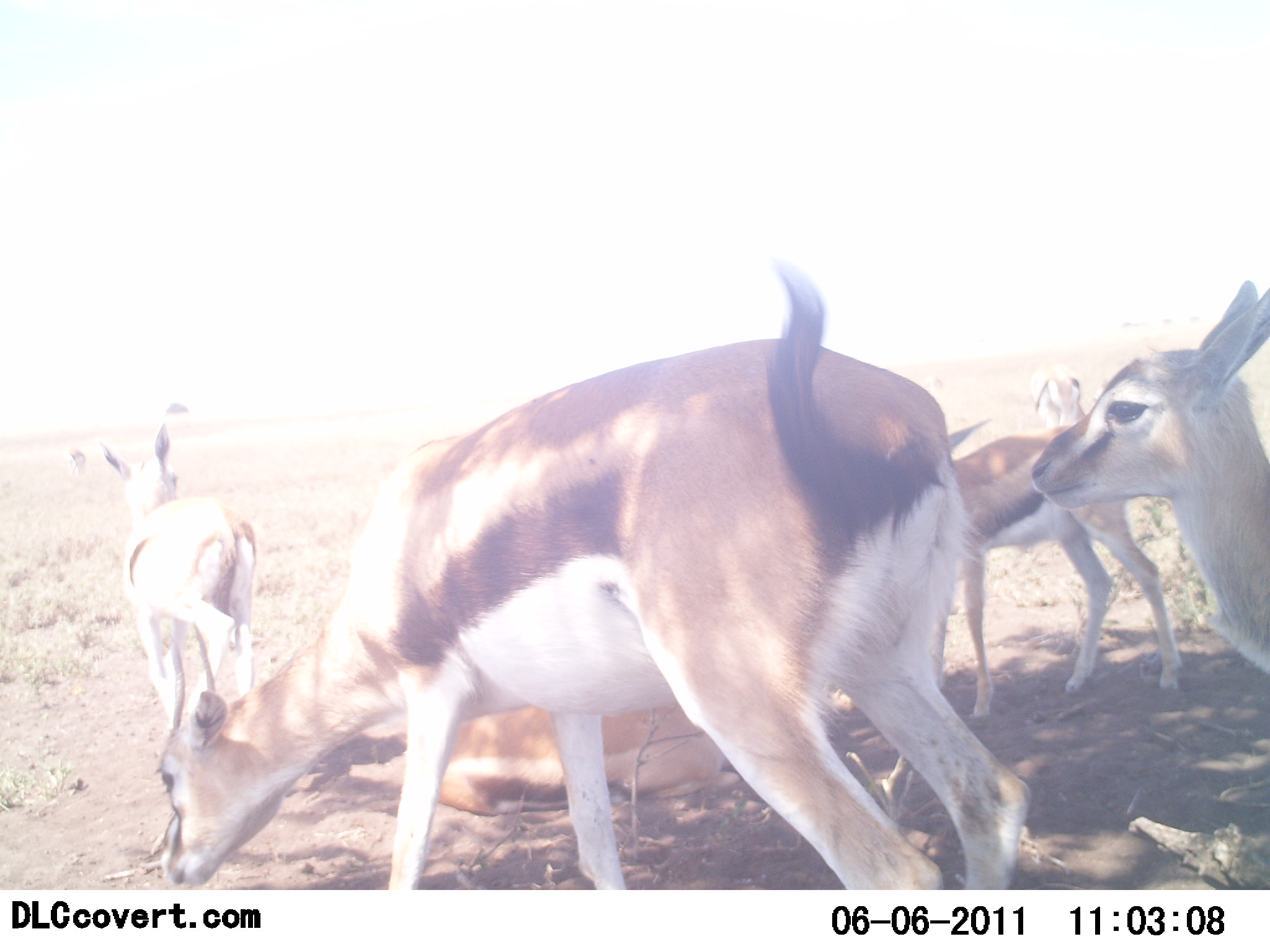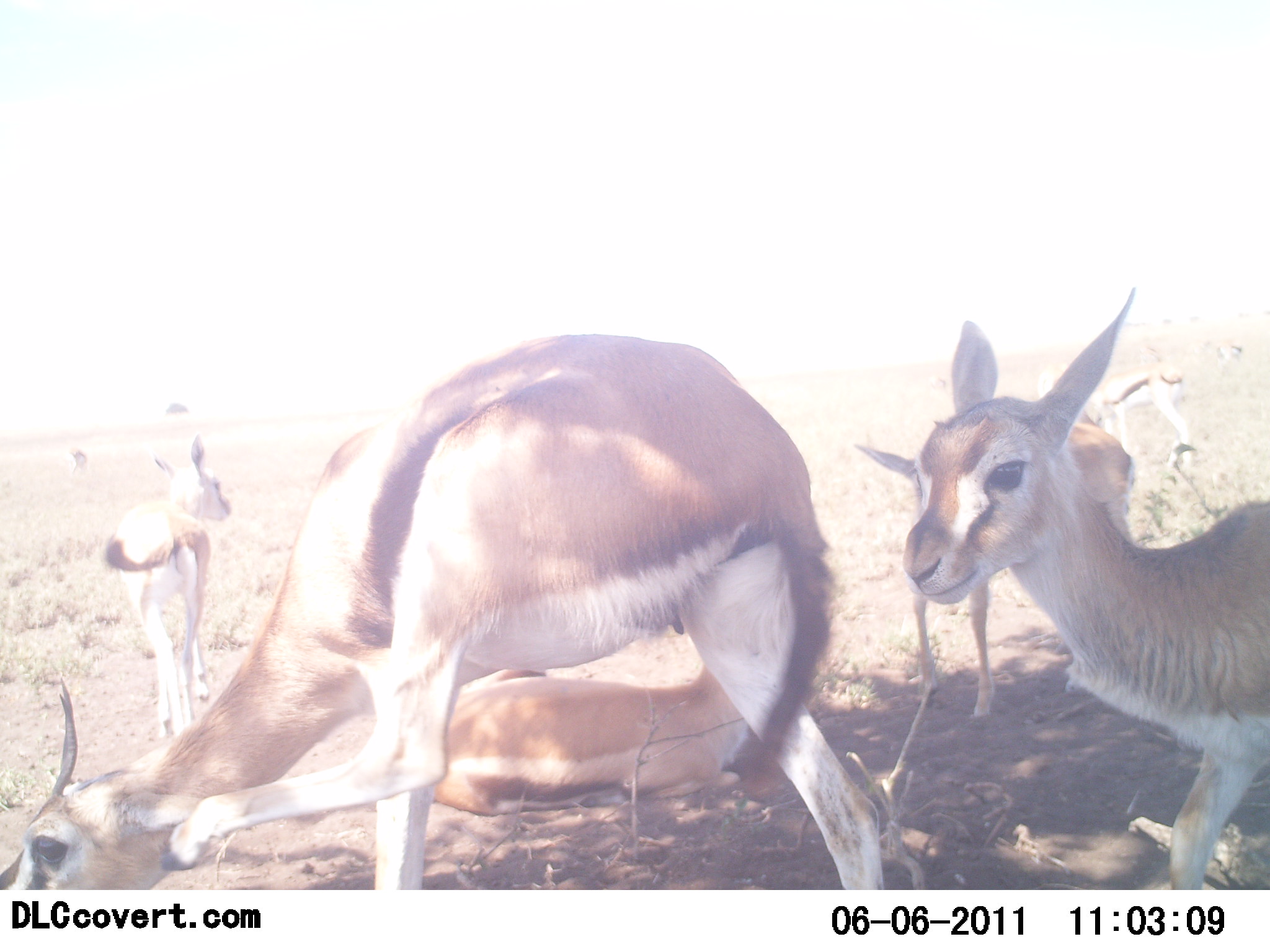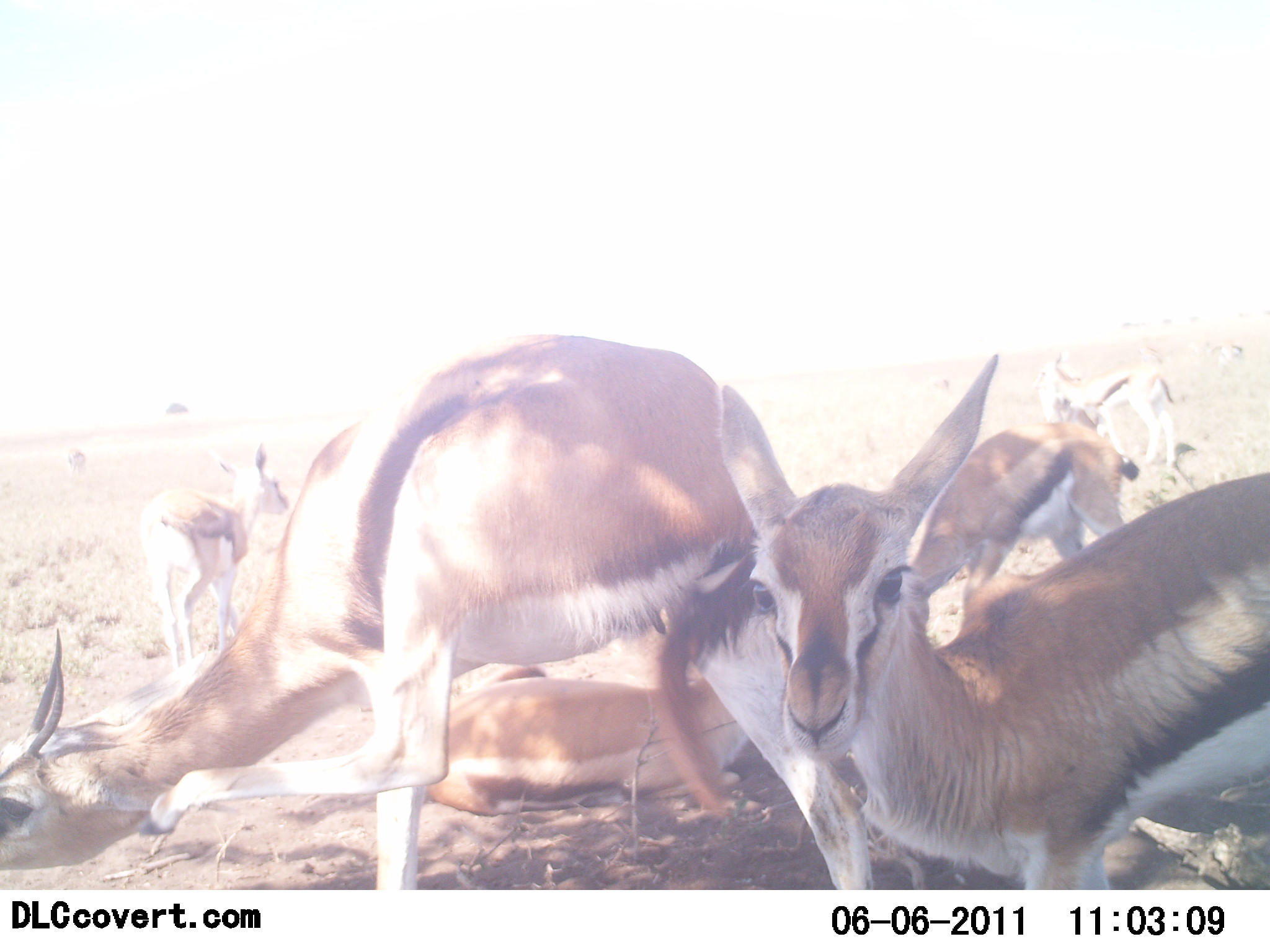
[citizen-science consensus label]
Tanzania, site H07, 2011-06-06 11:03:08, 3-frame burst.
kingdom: Animalia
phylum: Chordata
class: Mammalia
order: Artiodactyla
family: Bovidae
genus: Eudorcas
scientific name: Eudorcas thomsonii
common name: thomson's gazelle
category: gazellethomsons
Gazellethomsons (thomson's gazelle) (Eudorcas thomsonii), count 6. Behavior (volunteer vote fractions): standing 77%, resting 77%, moving 46%, interacting 8%. Young present (vote fraction): 38%. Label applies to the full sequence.